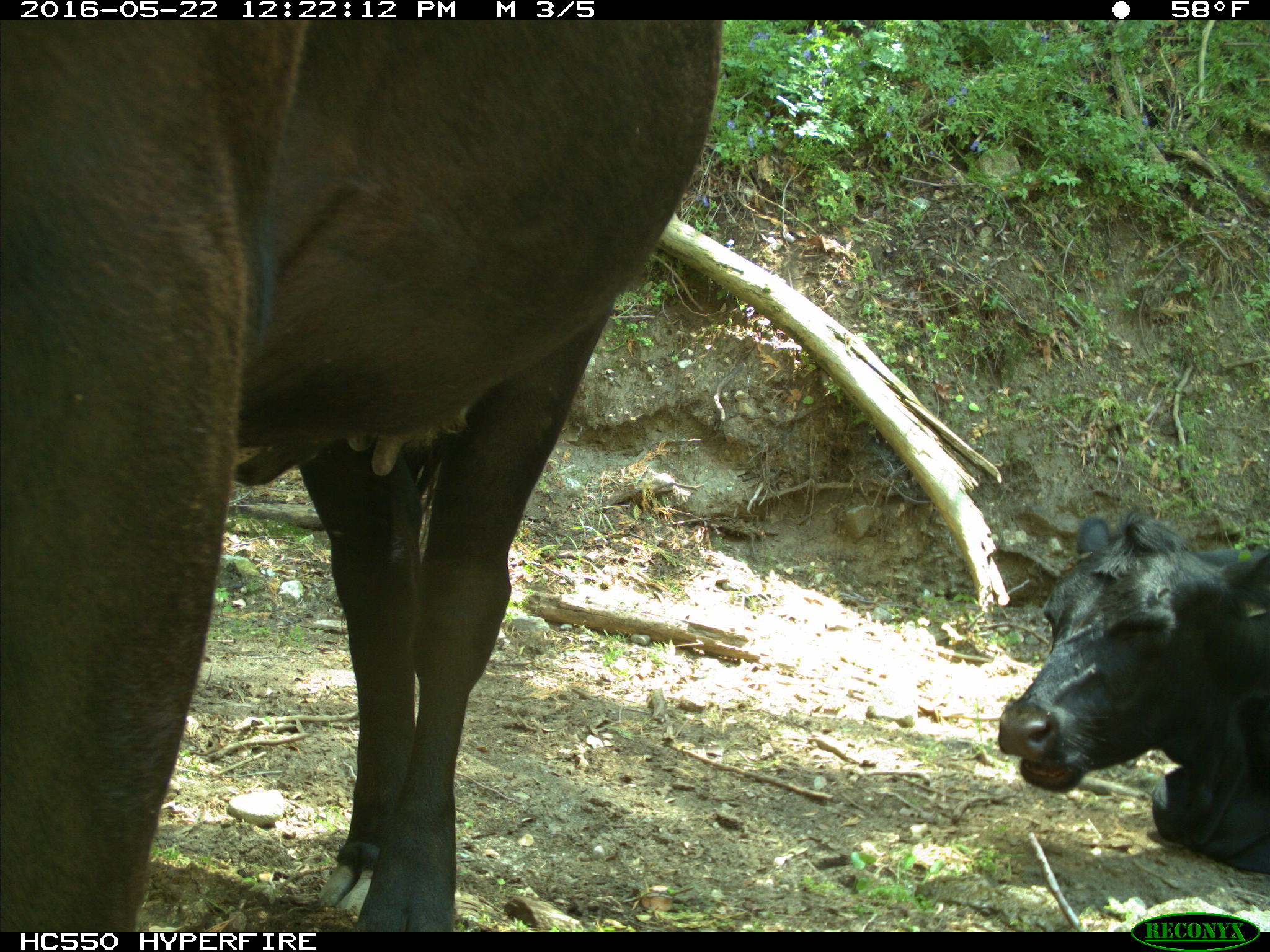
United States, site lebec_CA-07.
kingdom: Animalia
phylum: Chordata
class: Mammalia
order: Artiodactyla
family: Bovidae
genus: Bos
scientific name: Bos taurus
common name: domestic cow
Bos taurus (domestic cow).